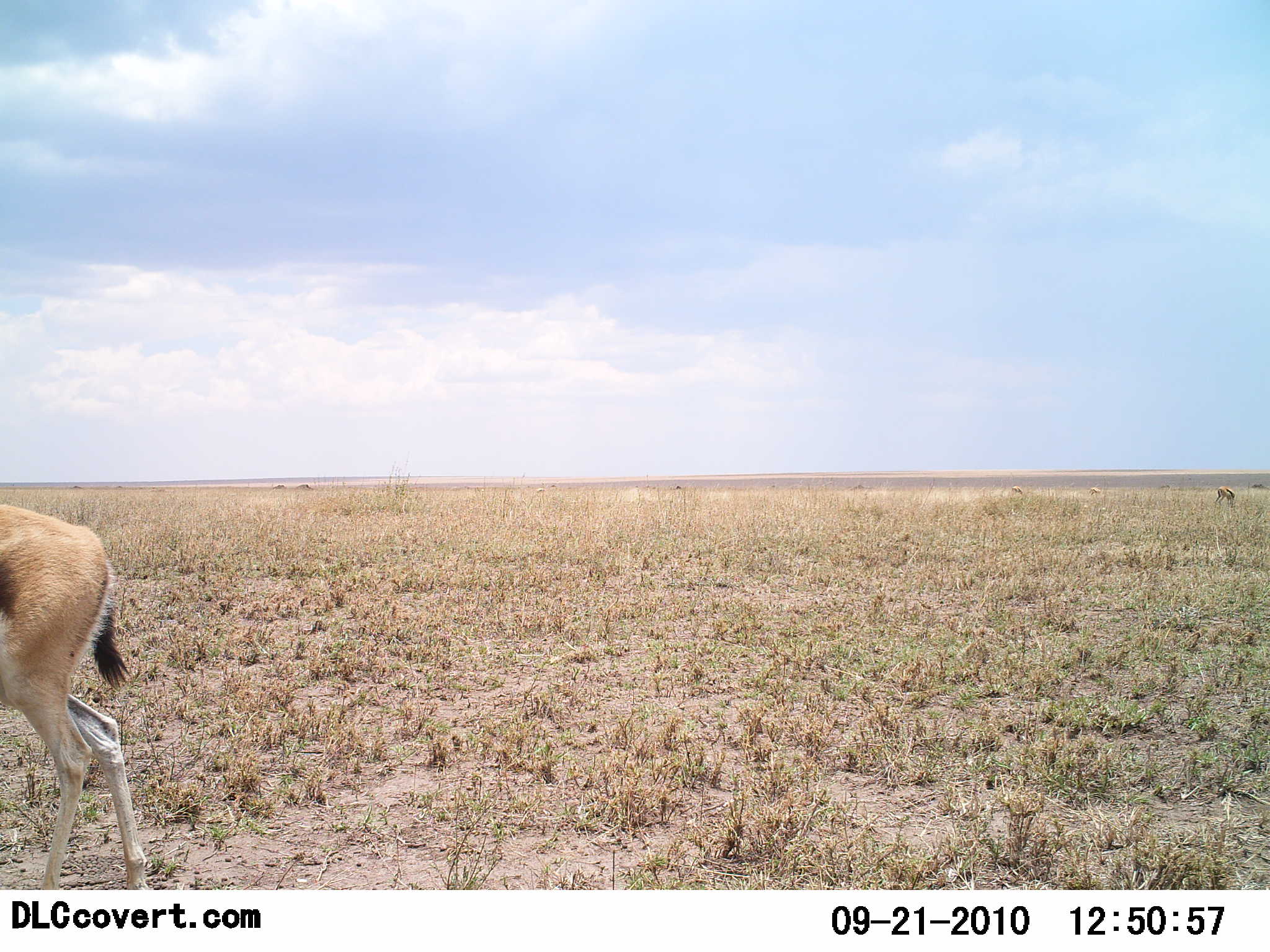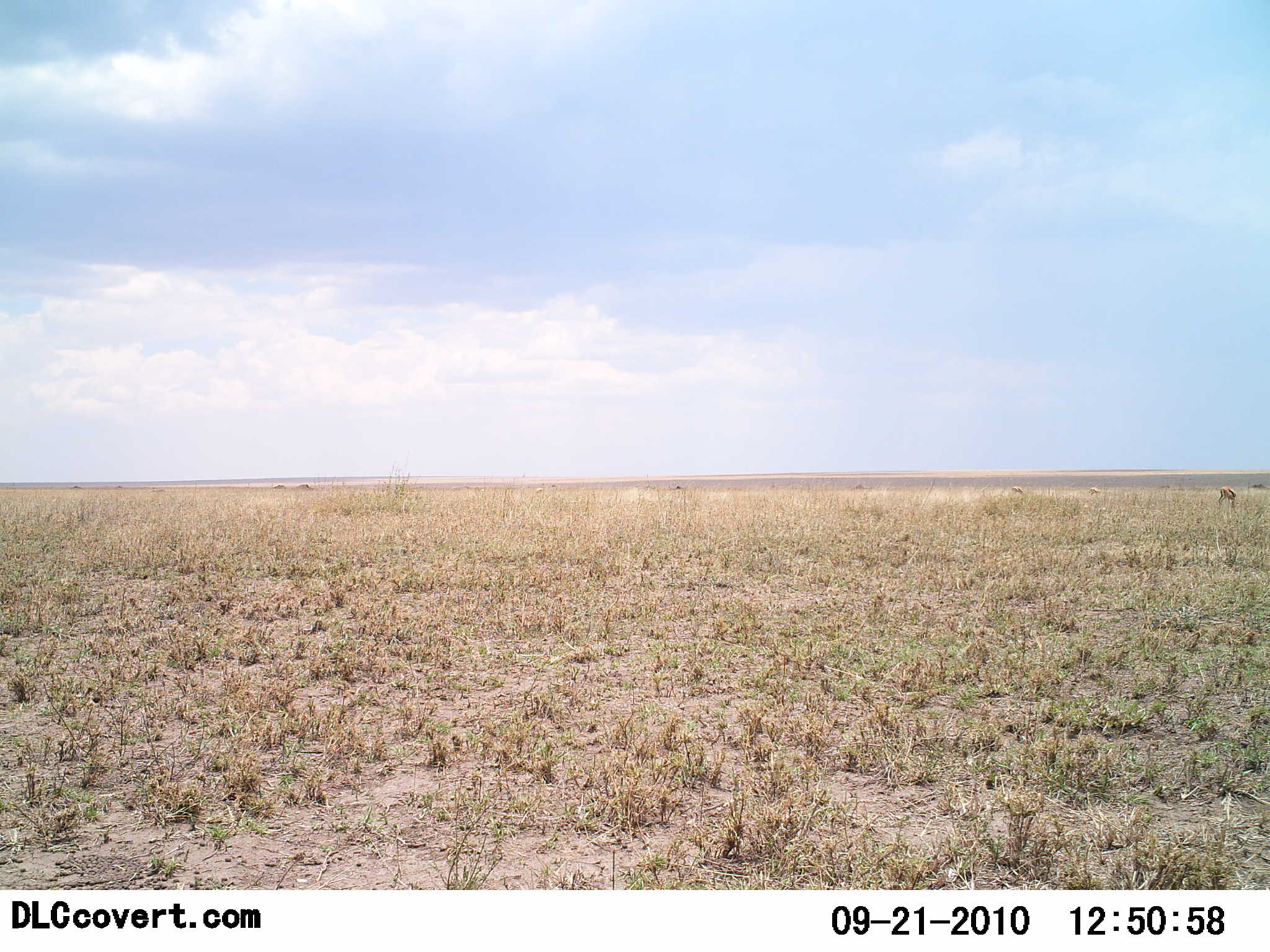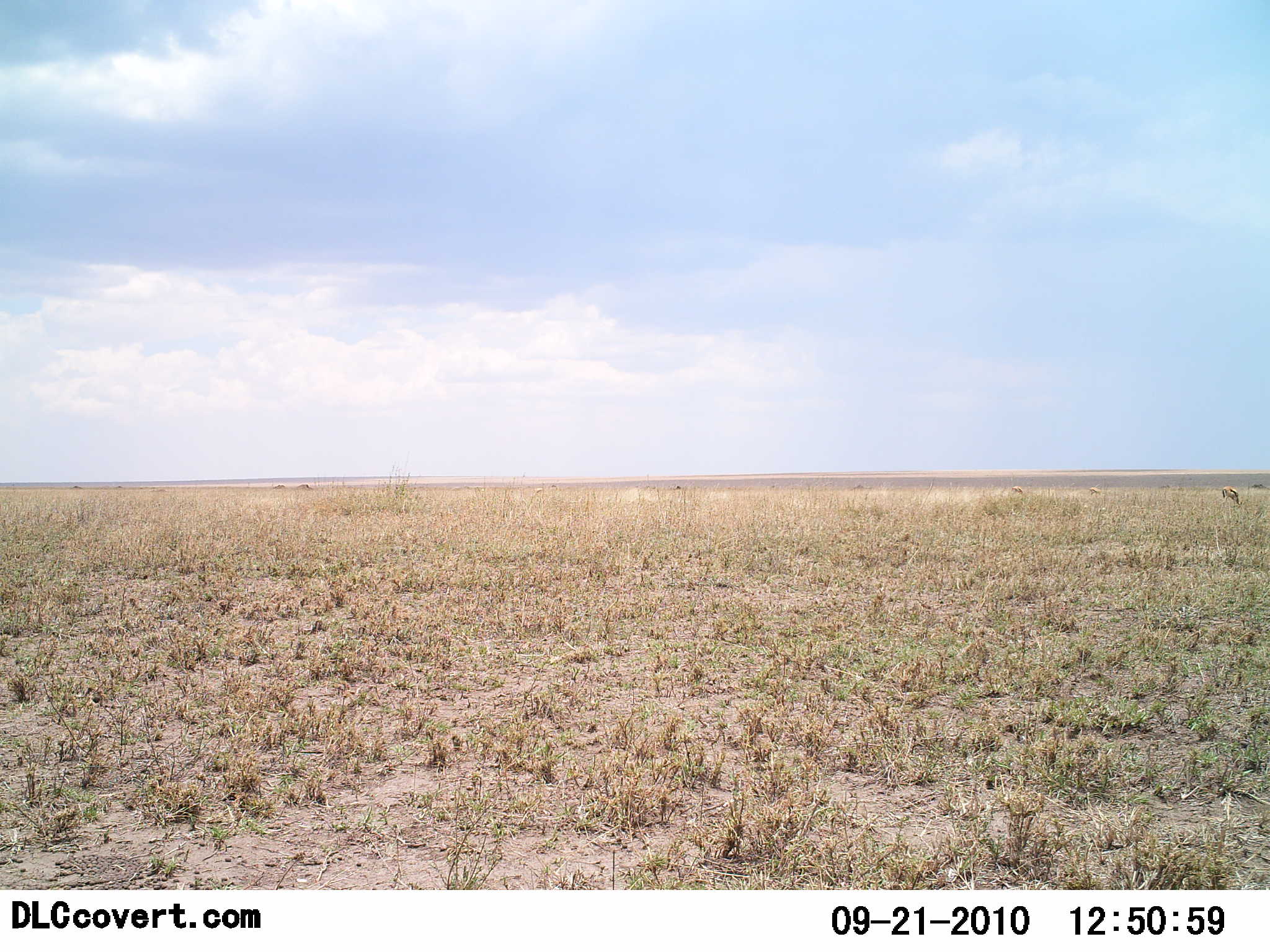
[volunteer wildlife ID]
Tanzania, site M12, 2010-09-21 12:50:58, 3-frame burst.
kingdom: Animalia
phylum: Chordata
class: Mammalia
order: Artiodactyla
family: Bovidae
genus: Eudorcas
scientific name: Eudorcas thomsonii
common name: thomson's gazelle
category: gazellethomsons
Gazellethomsons (thomson's gazelle) (Eudorcas thomsonii), count 1. Behavior (volunteer vote fractions): standing 0%, resting 0%, moving 91%, interacting 0%. Young present (vote fraction): 0%. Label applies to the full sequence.